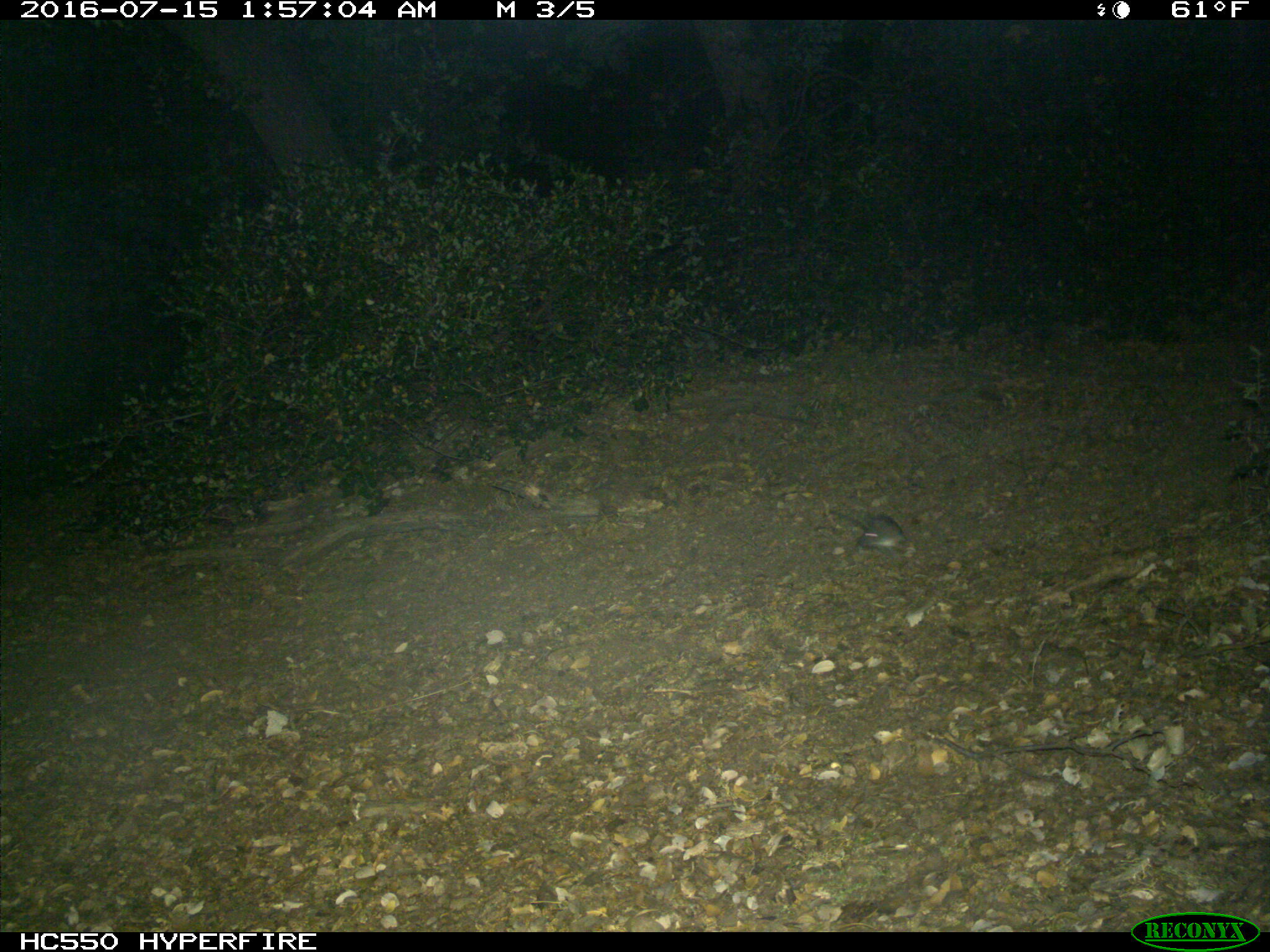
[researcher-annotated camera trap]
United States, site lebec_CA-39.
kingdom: Animalia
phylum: Chordata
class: Mammalia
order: Rodentia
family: Cricetidae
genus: Neotoma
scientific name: Neotoma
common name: pack rat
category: unidentified pack rat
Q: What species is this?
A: Unidentified pack rat (pack rat) (Neotoma).